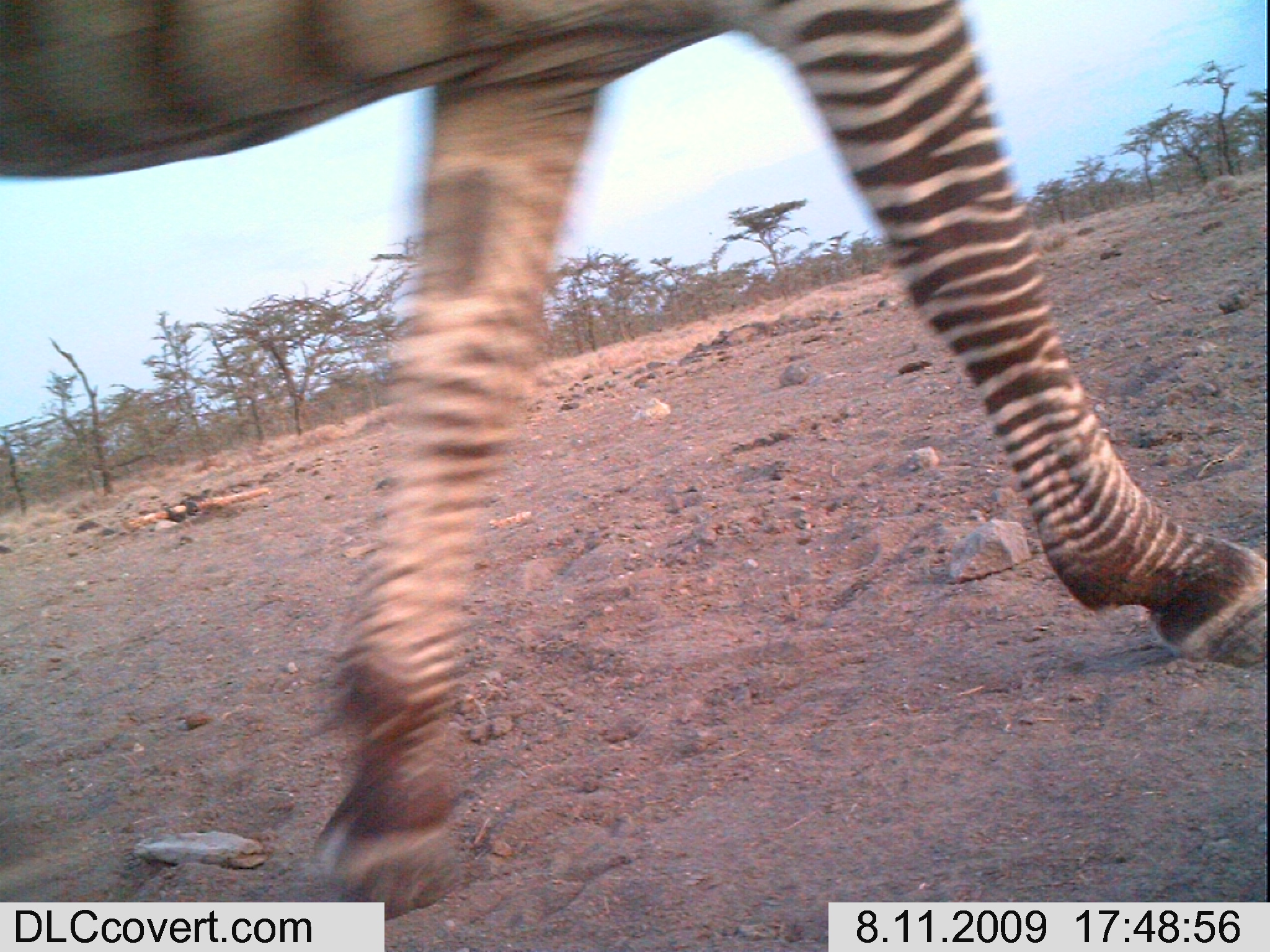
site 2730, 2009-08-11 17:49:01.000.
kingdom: Animalia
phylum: Chordata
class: Mammalia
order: Perissodactyla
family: Equidae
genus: Equus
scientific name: Equus quagga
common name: plains zebra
Equus quagga (plains zebra), count 1.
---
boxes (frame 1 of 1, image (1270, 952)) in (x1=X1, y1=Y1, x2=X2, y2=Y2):
equus quagga: (x1=0, y1=0, x2=1270, y2=927)